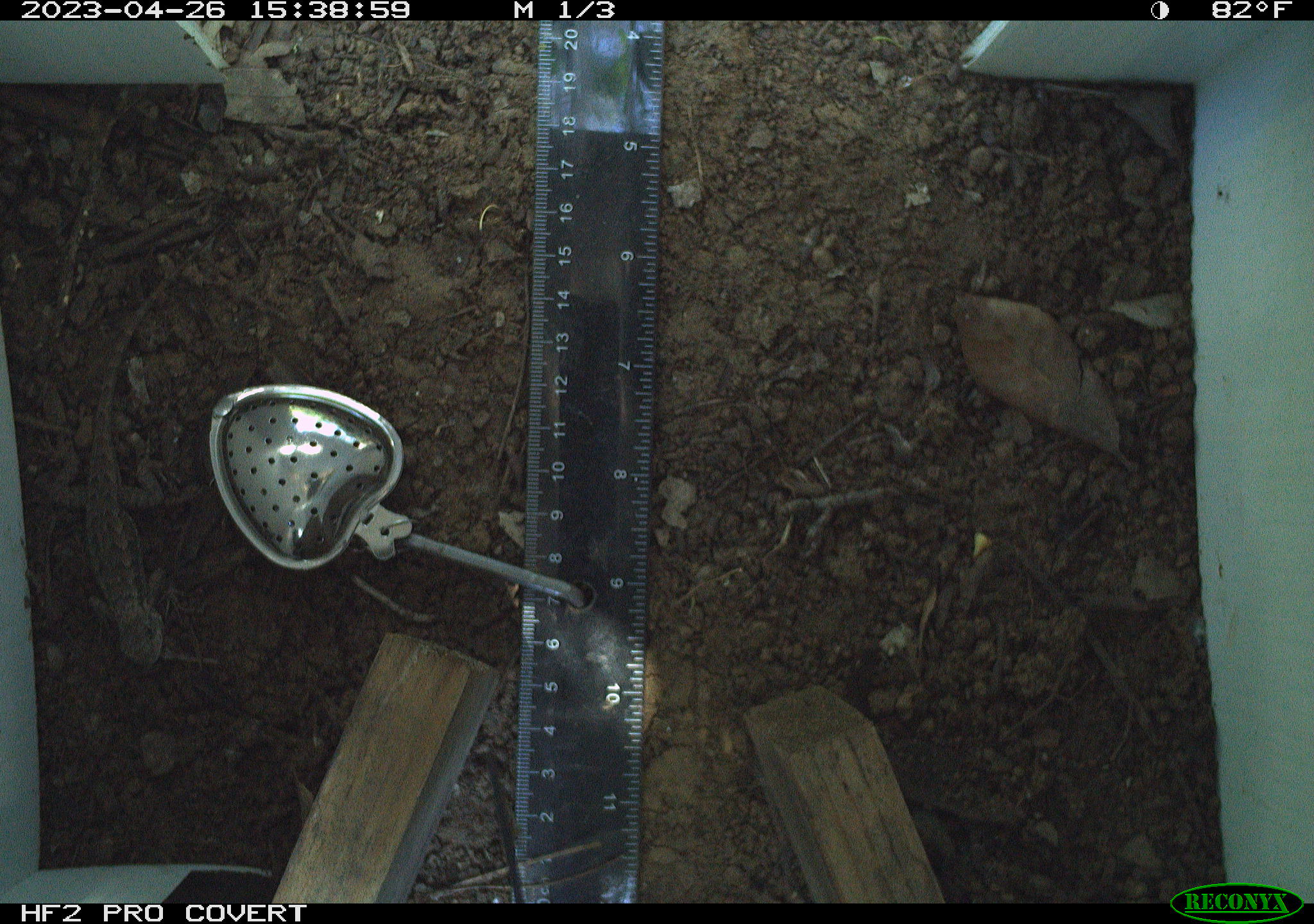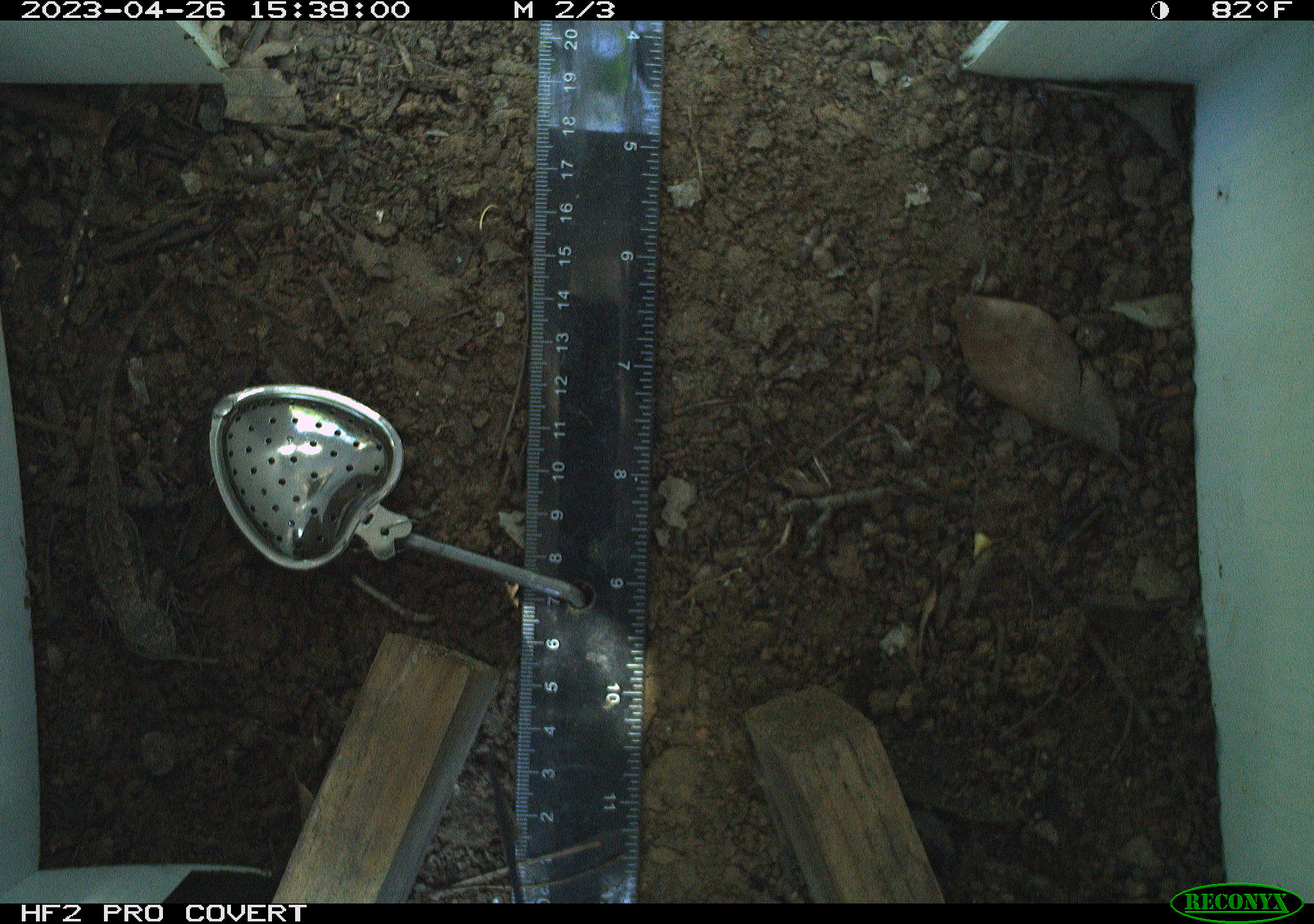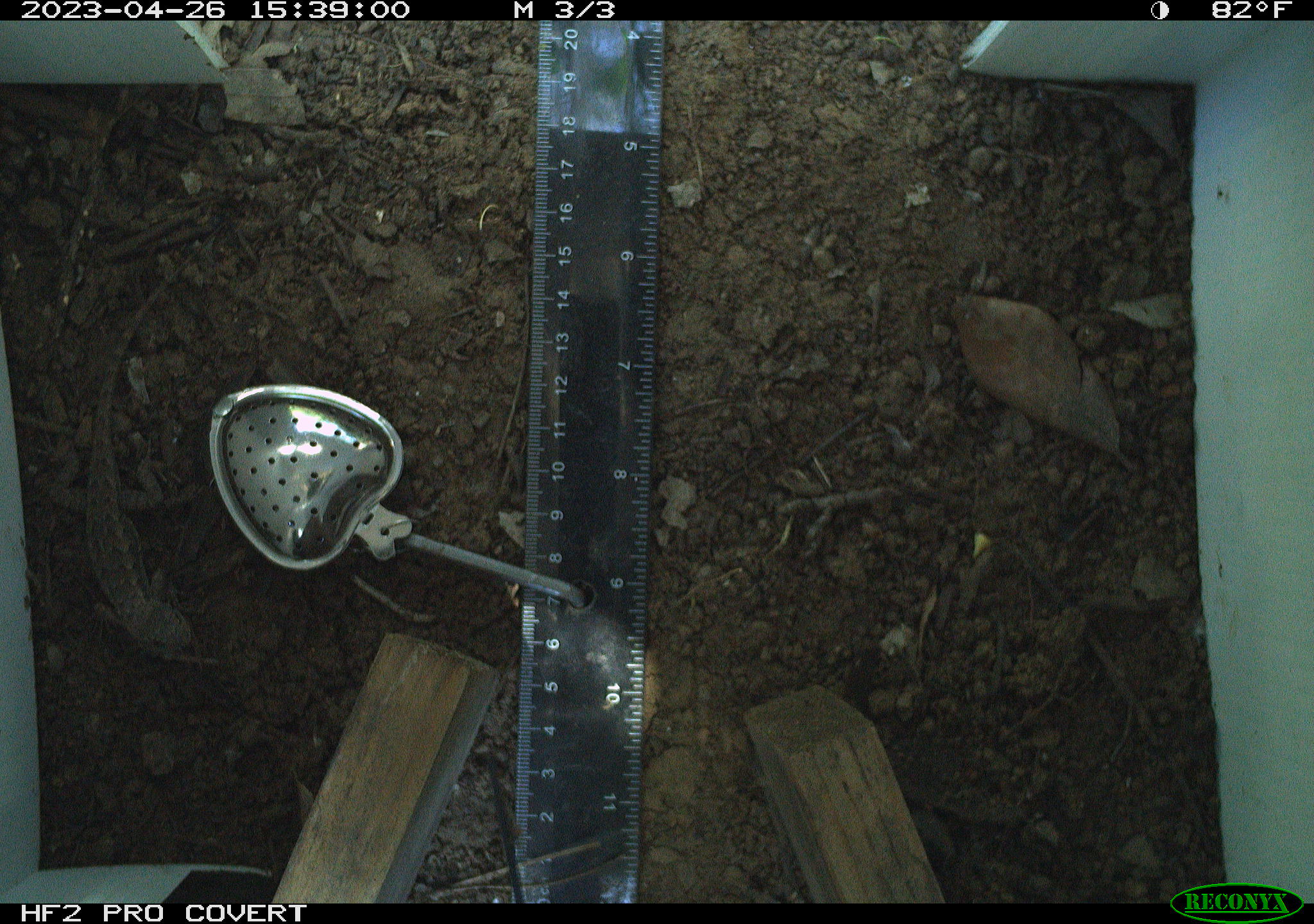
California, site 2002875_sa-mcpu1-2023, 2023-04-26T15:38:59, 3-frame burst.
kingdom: Animalia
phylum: Chordata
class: Reptilia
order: Squamata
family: Phrynosomatidae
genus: Sceloporus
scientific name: Sceloporus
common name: spiny lizards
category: sceloporus species